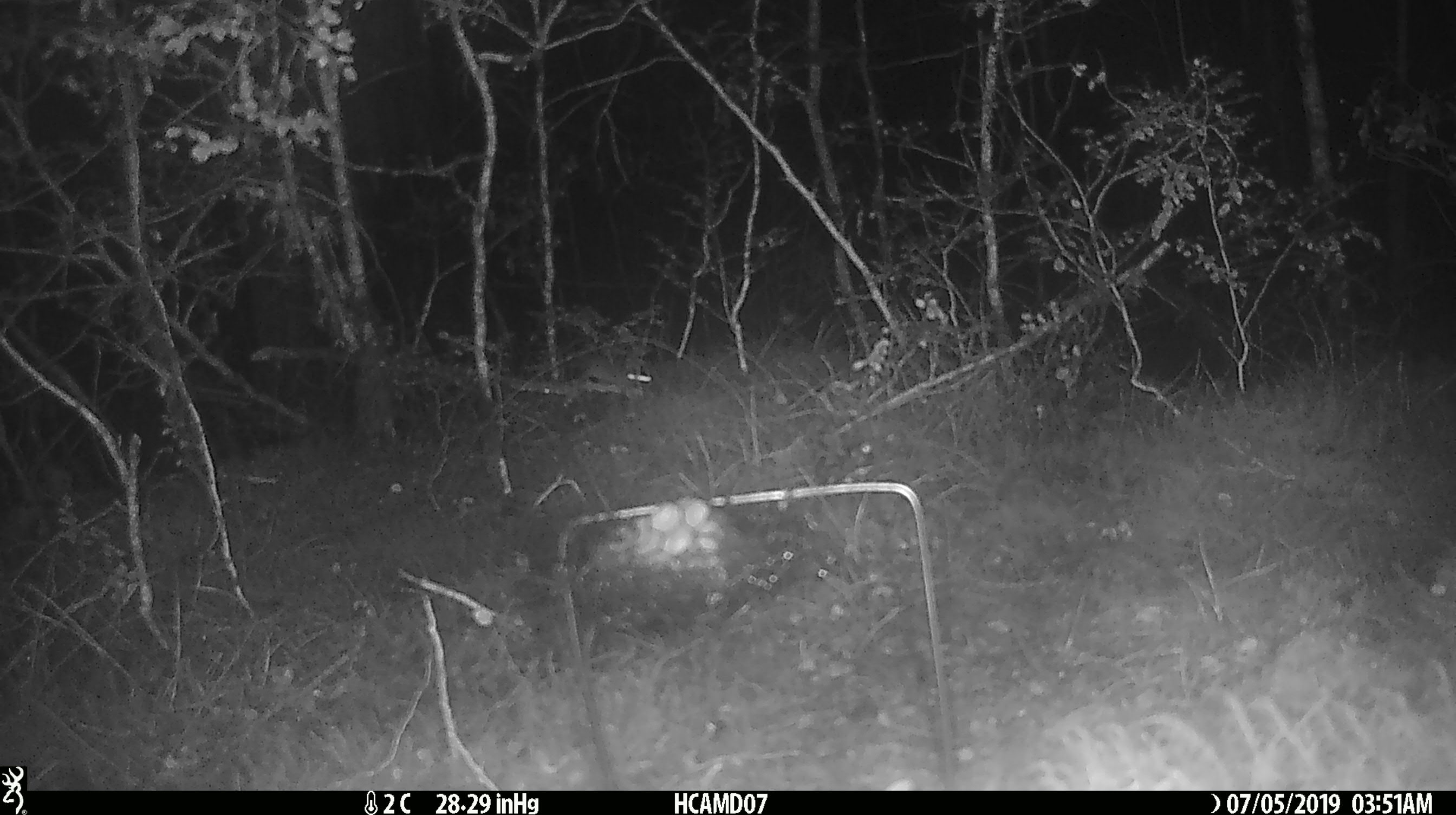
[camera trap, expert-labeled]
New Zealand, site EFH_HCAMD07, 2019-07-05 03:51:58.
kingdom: Animalia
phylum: Chordata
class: Mammalia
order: Rodentia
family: Muridae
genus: Mus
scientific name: Mus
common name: mouse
Mouse (Mus).